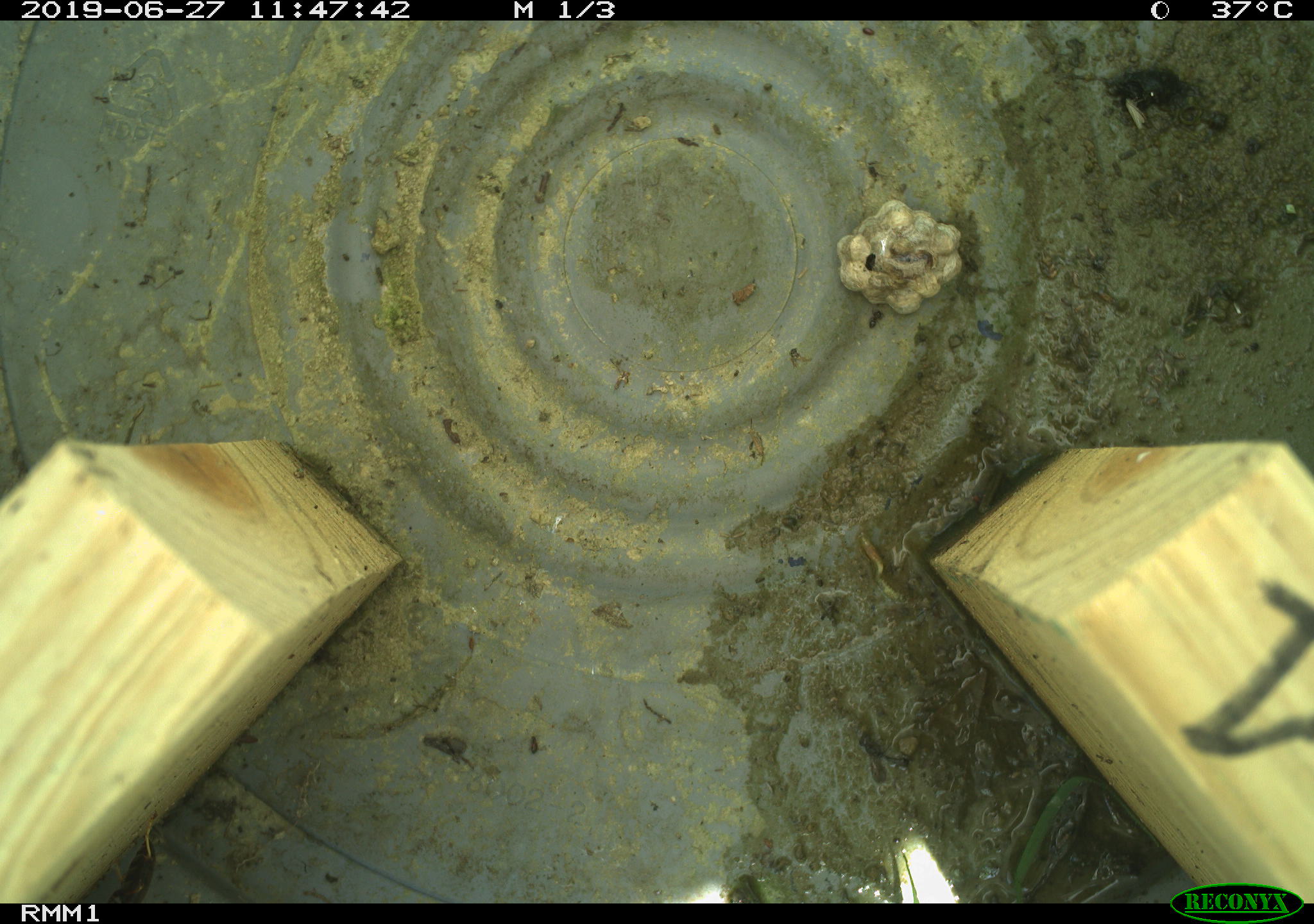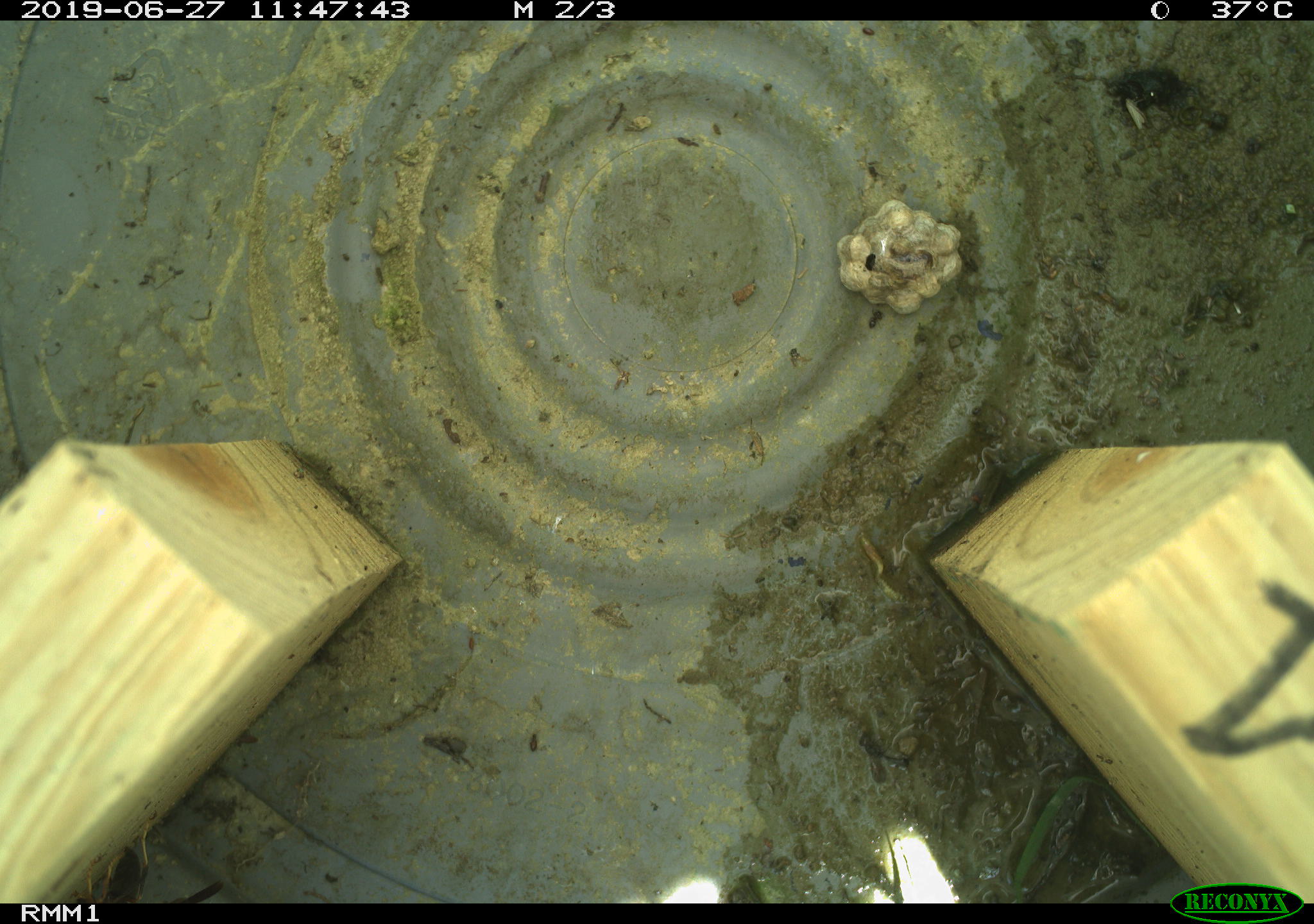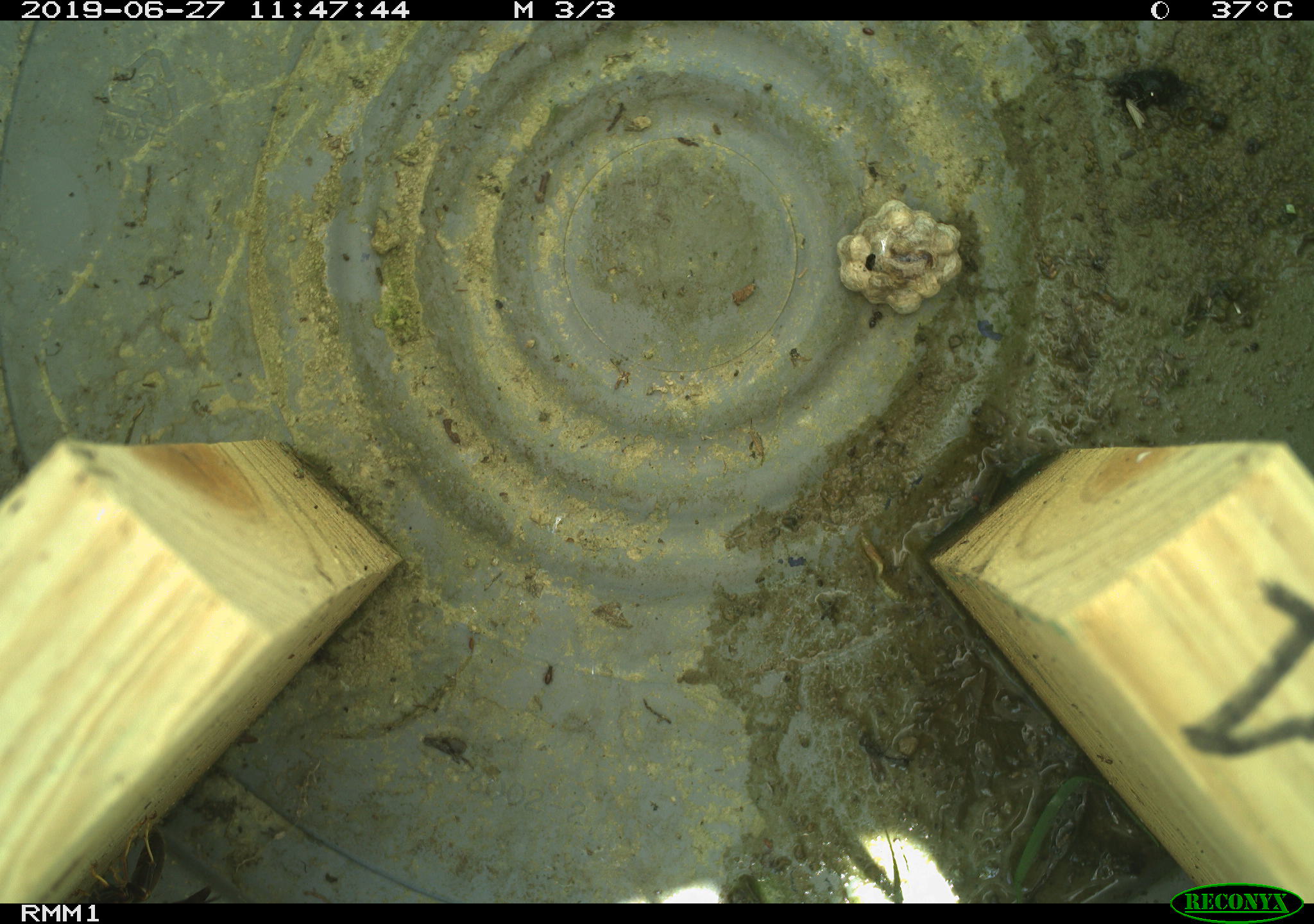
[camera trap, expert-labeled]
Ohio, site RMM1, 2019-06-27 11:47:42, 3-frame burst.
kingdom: Animalia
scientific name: Animalia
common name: animal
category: invertebrate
Invertebrate (animal) (Animalia).